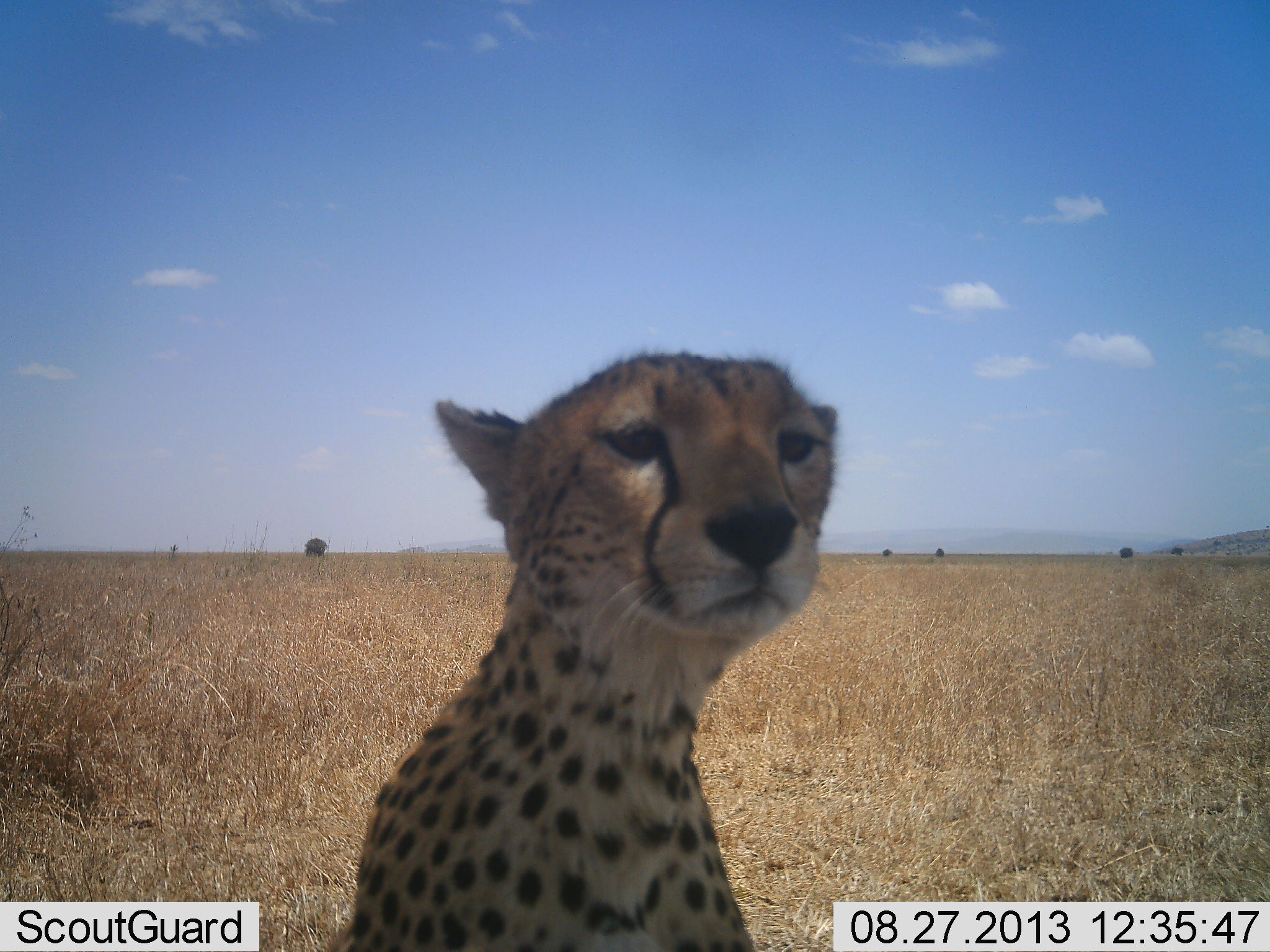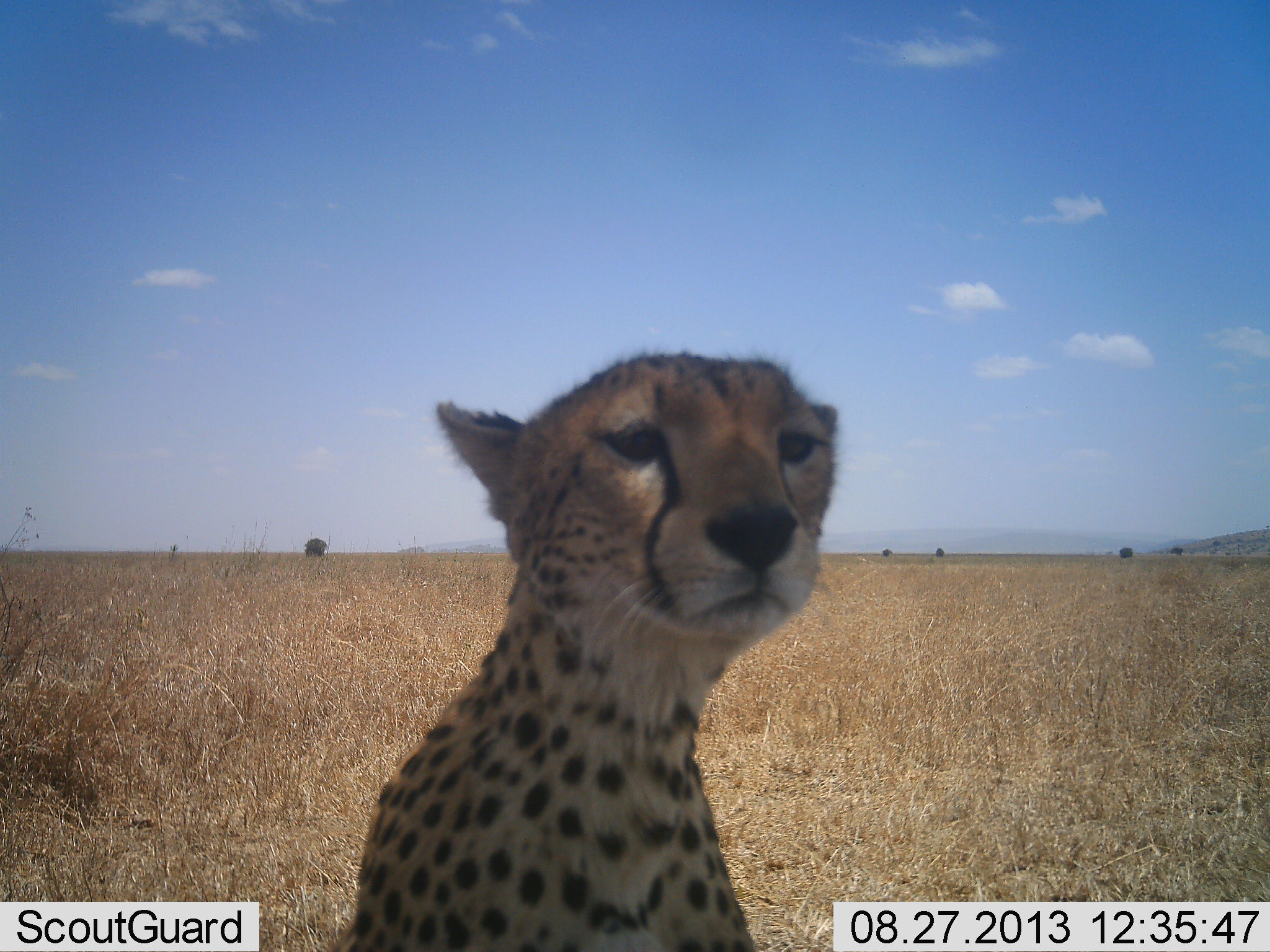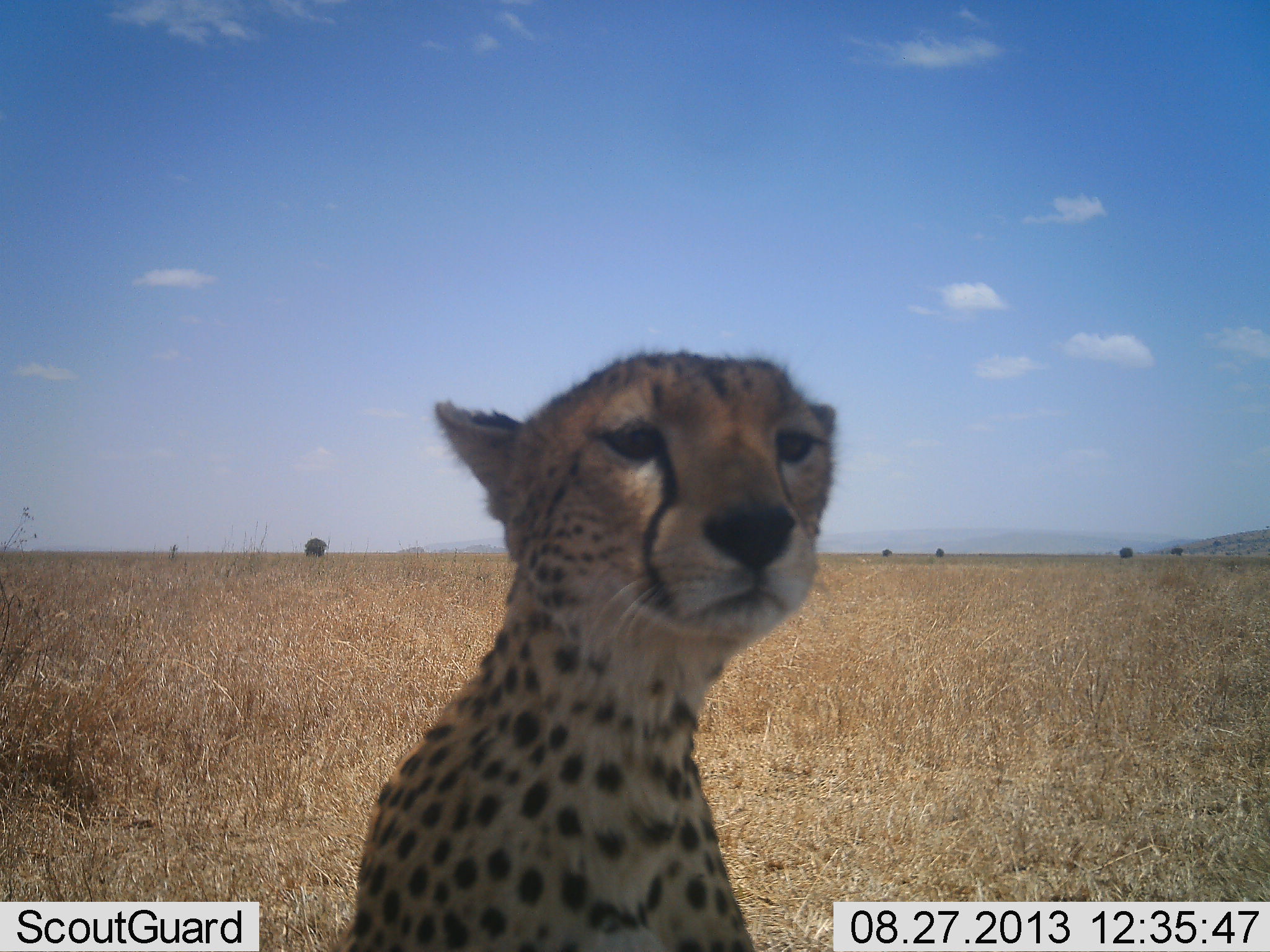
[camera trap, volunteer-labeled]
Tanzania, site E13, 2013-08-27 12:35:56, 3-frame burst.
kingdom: Animalia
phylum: Chordata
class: Mammalia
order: Carnivora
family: Felidae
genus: Acinonyx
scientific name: Acinonyx jubatus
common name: cheetah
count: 1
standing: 52%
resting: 43%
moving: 0%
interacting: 5%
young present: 5%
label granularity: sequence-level